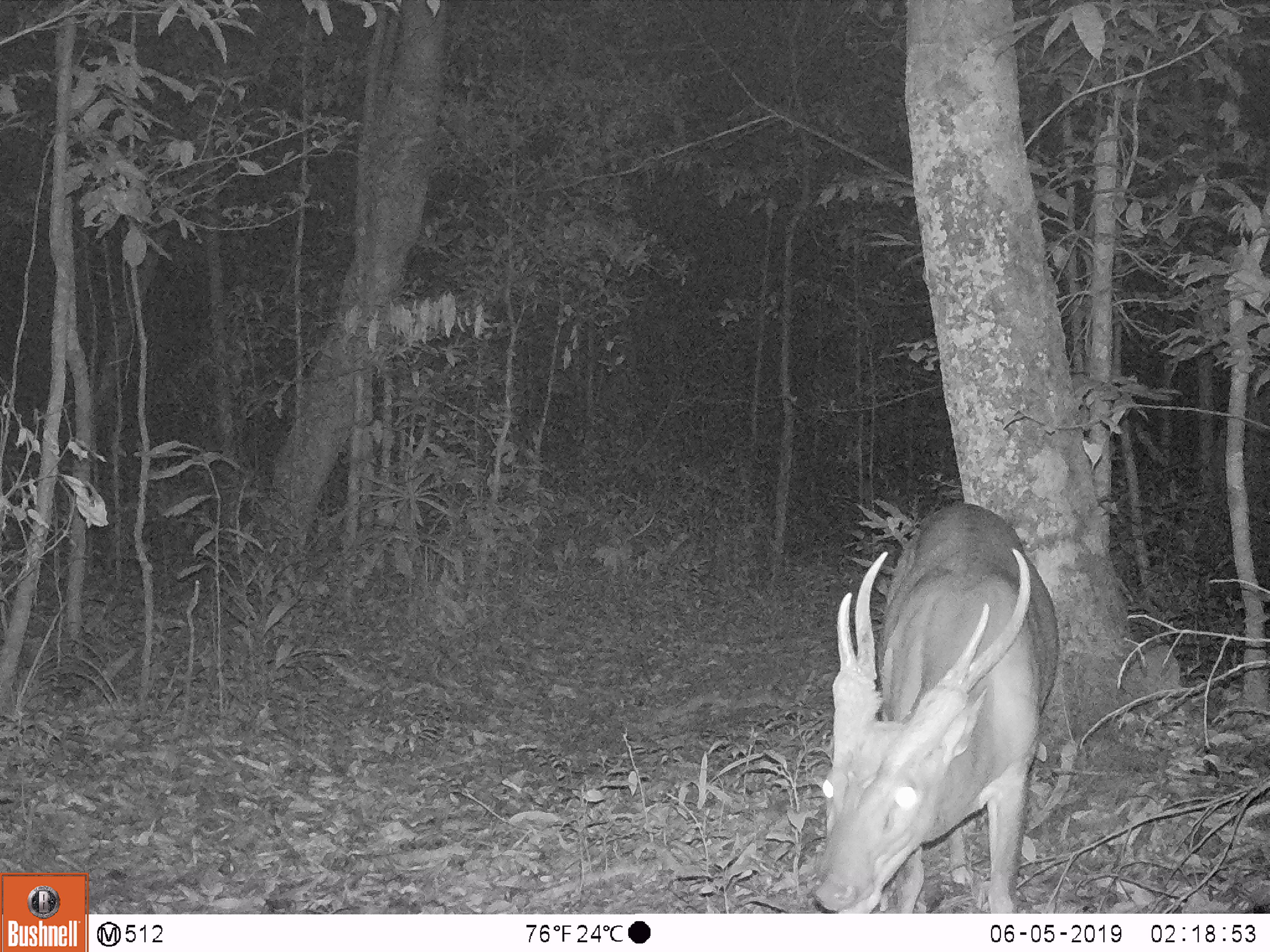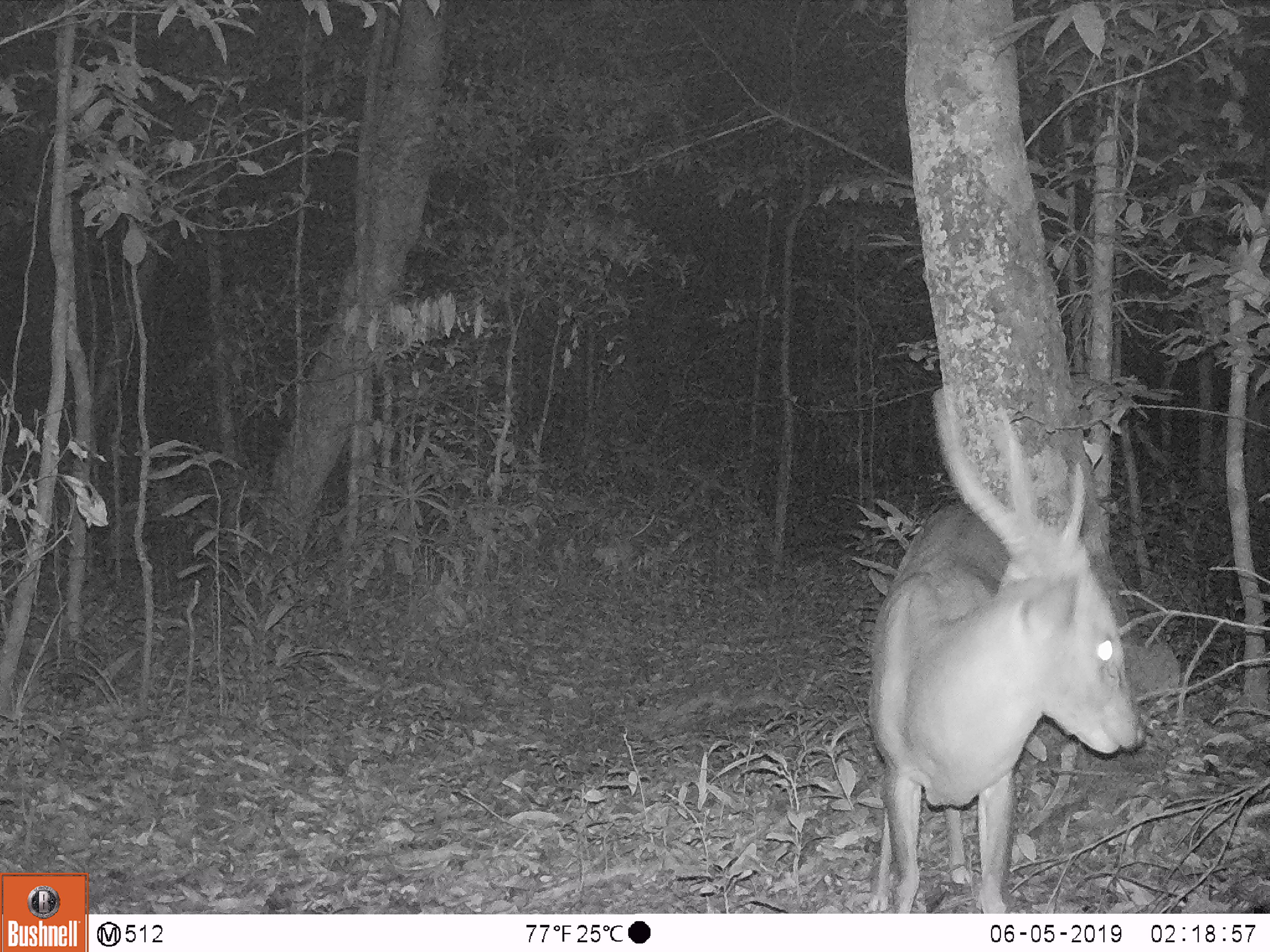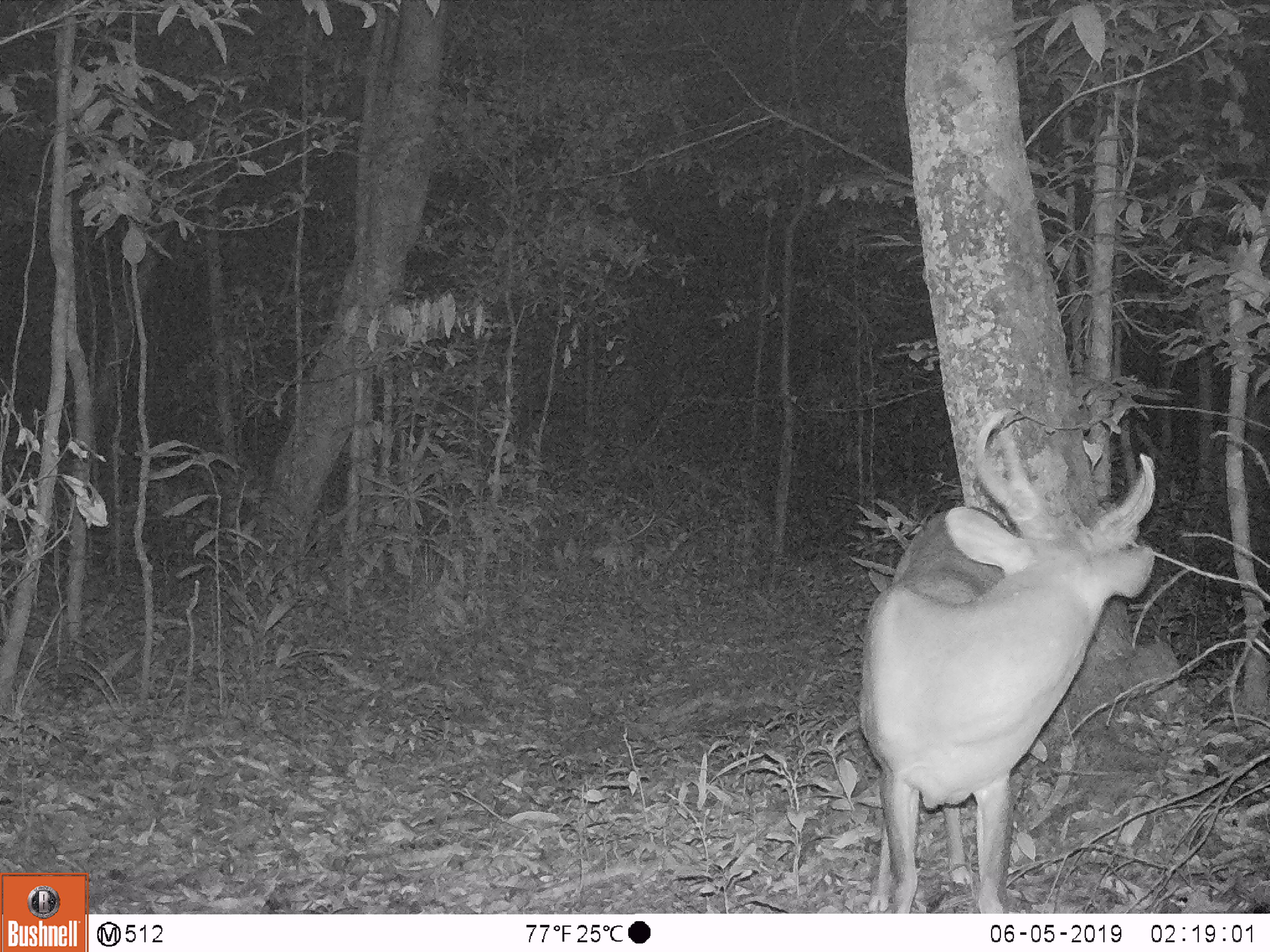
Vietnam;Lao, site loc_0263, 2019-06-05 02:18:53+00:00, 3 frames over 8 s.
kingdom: Animalia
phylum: Chordata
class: Mammalia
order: Artiodactyla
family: Cervidae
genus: Muntiacus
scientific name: Muntiacus vuquangensis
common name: large-antlered muntjac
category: large antlered muntjac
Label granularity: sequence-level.